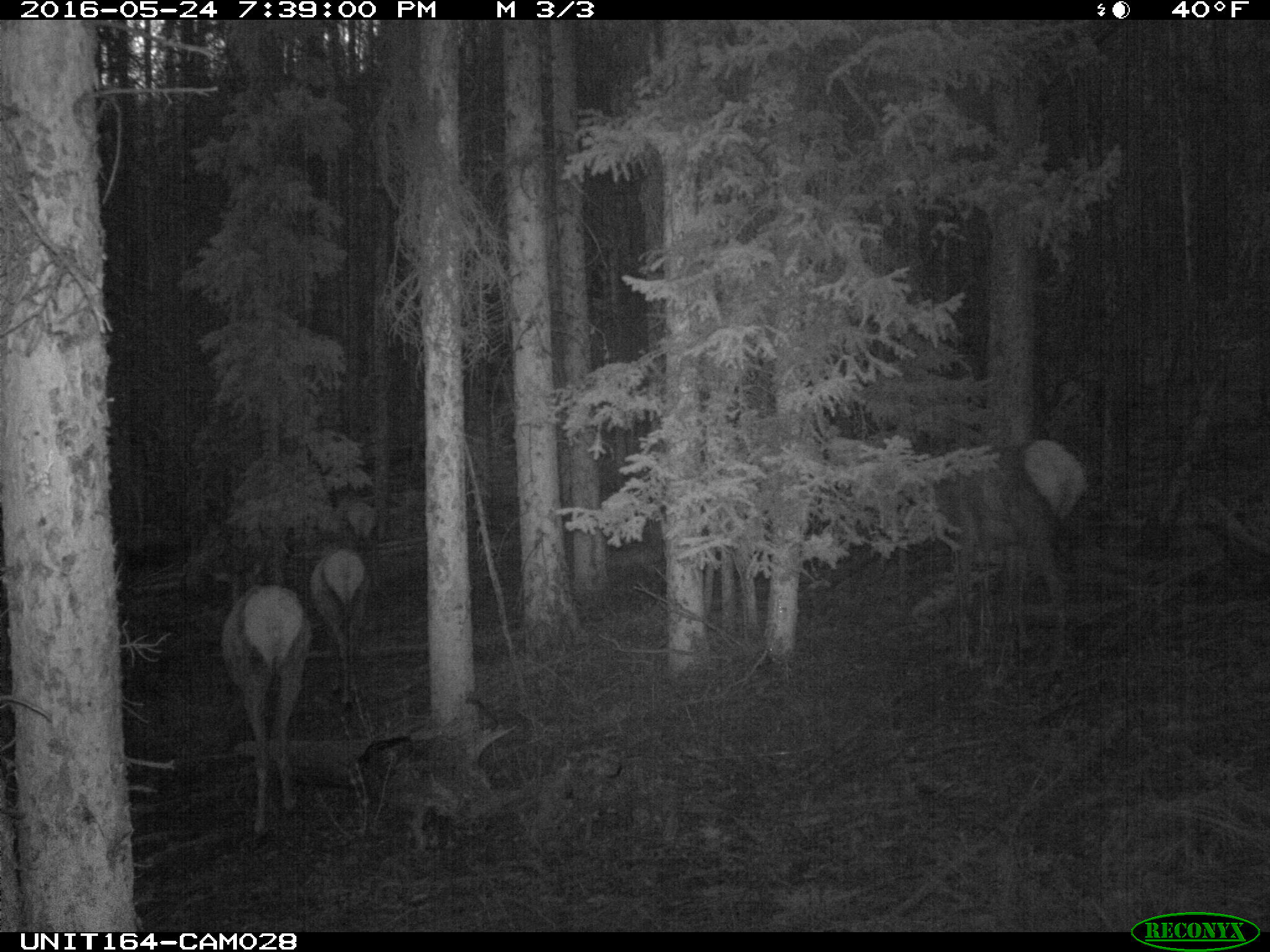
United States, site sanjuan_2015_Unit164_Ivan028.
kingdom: Animalia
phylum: Chordata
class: Mammalia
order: Artiodactyla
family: Cervidae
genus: Cervus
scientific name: Cervus elaphus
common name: red deer